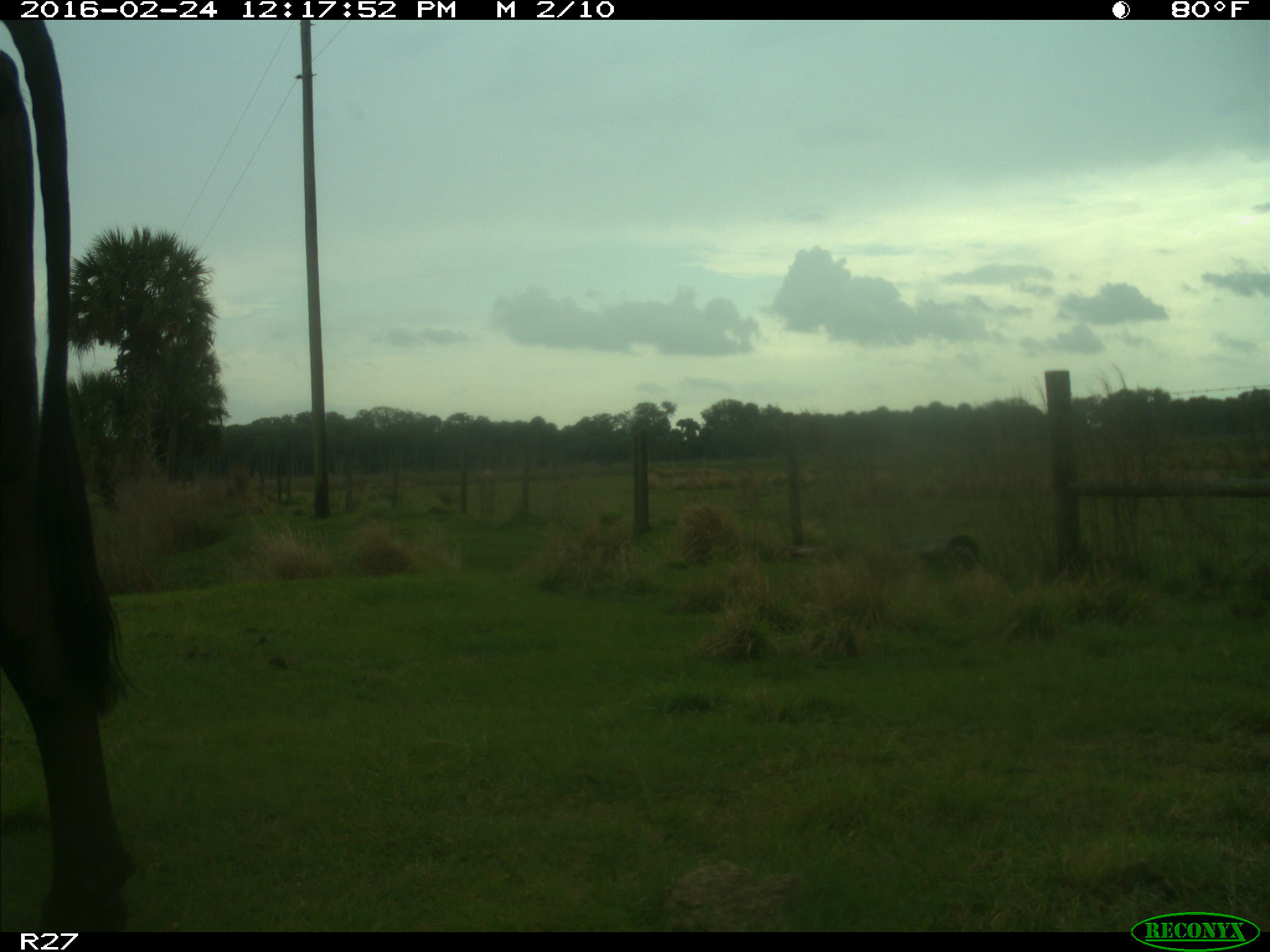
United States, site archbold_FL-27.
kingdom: Animalia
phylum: Chordata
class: Mammalia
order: Artiodactyla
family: Bovidae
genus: Bos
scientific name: Bos taurus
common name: domestic cow